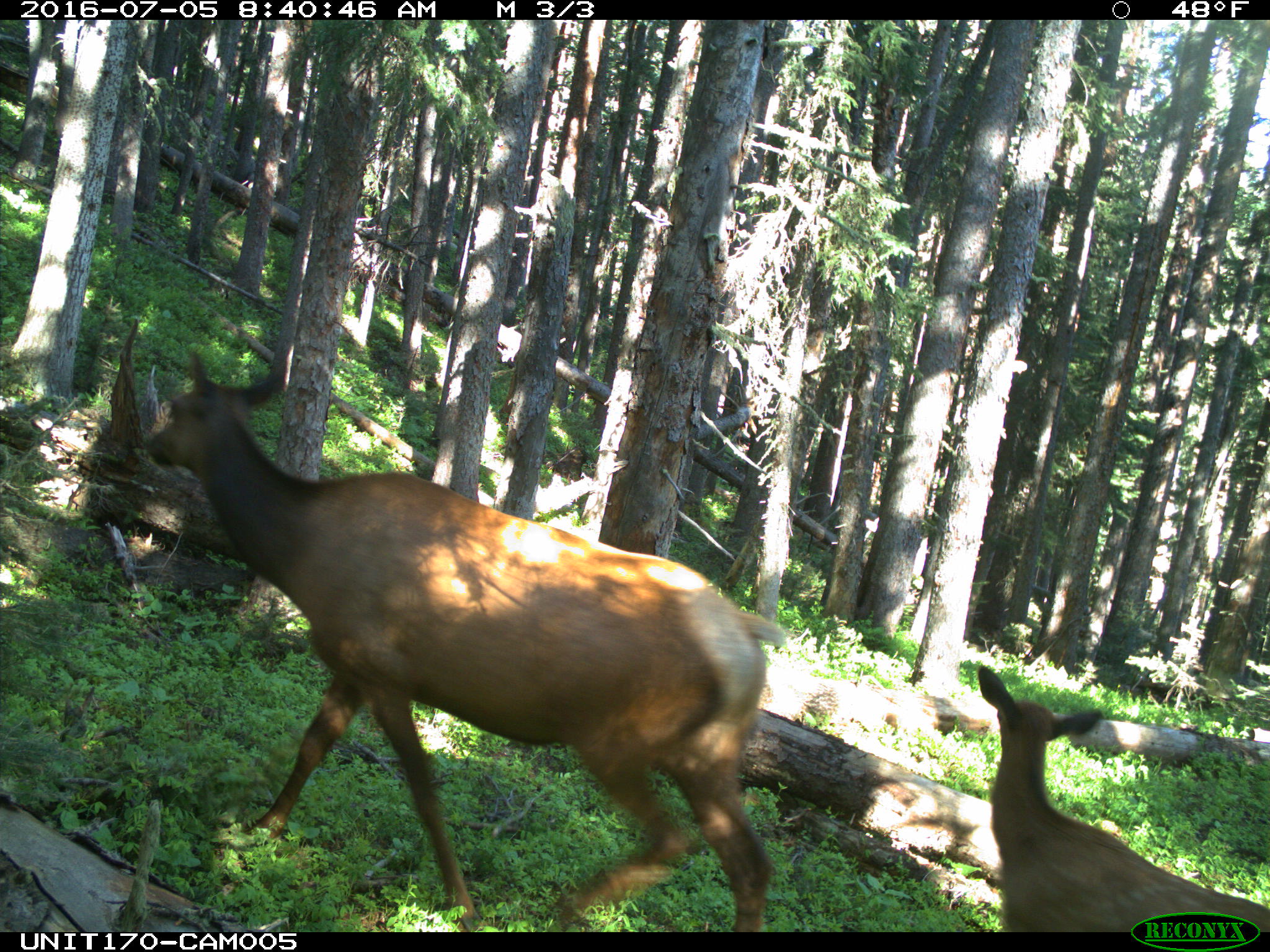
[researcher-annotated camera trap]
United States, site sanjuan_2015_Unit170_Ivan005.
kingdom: Animalia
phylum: Chordata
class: Mammalia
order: Artiodactyla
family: Cervidae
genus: Cervus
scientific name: Cervus elaphus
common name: red deer